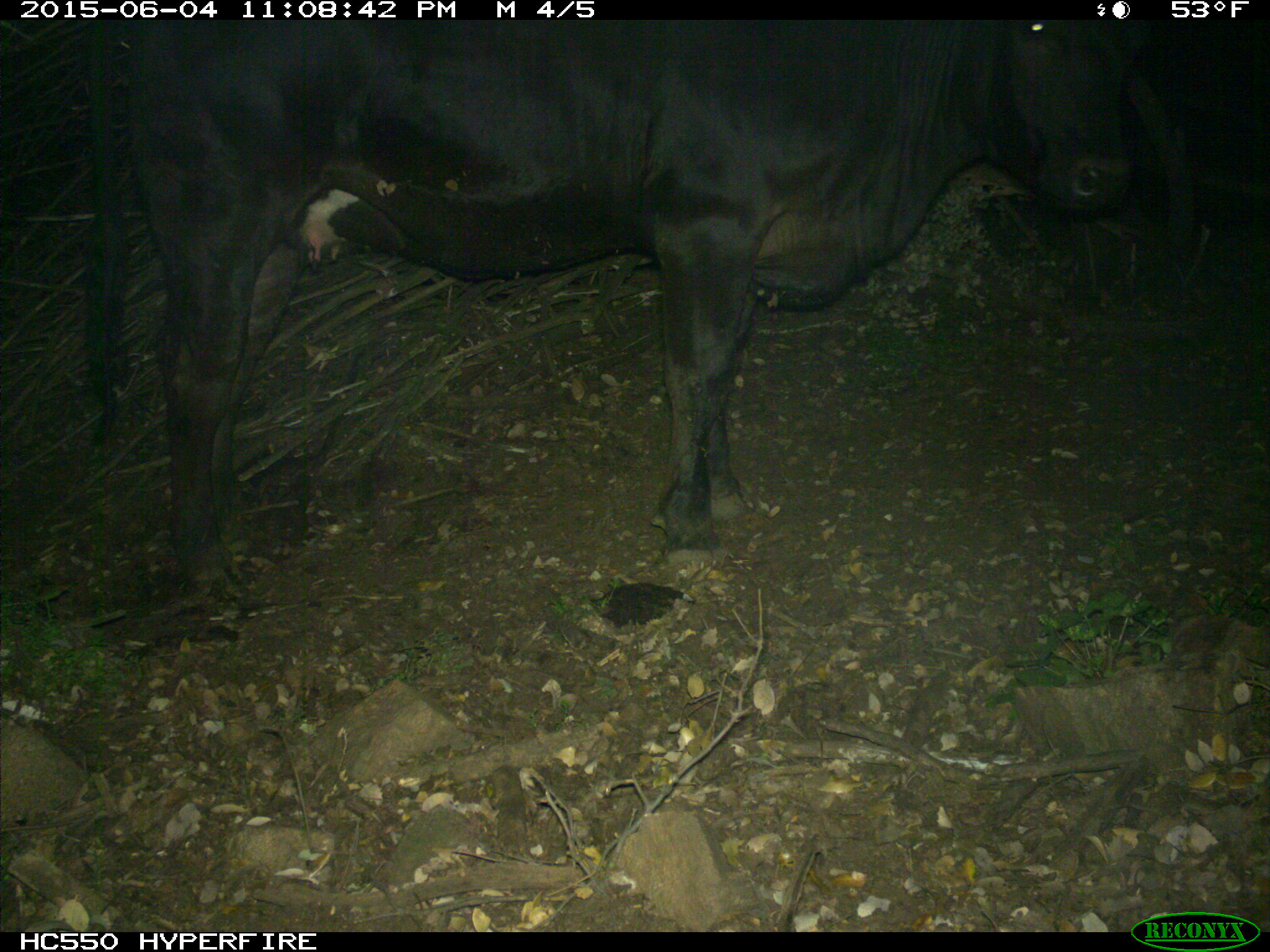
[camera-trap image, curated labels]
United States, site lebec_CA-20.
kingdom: Animalia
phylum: Chordata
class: Mammalia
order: Artiodactyla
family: Bovidae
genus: Bos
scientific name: Bos taurus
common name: domestic cow